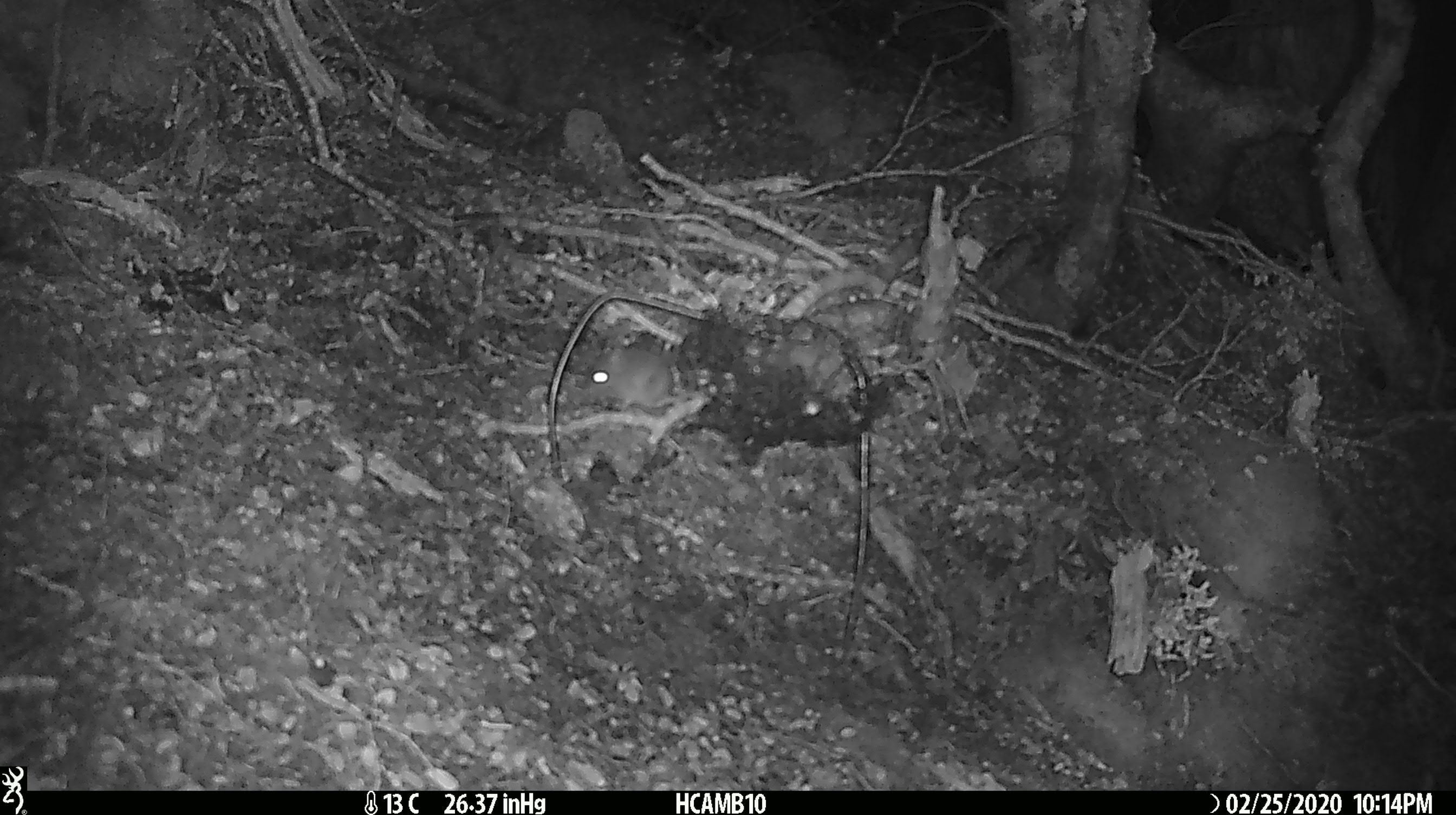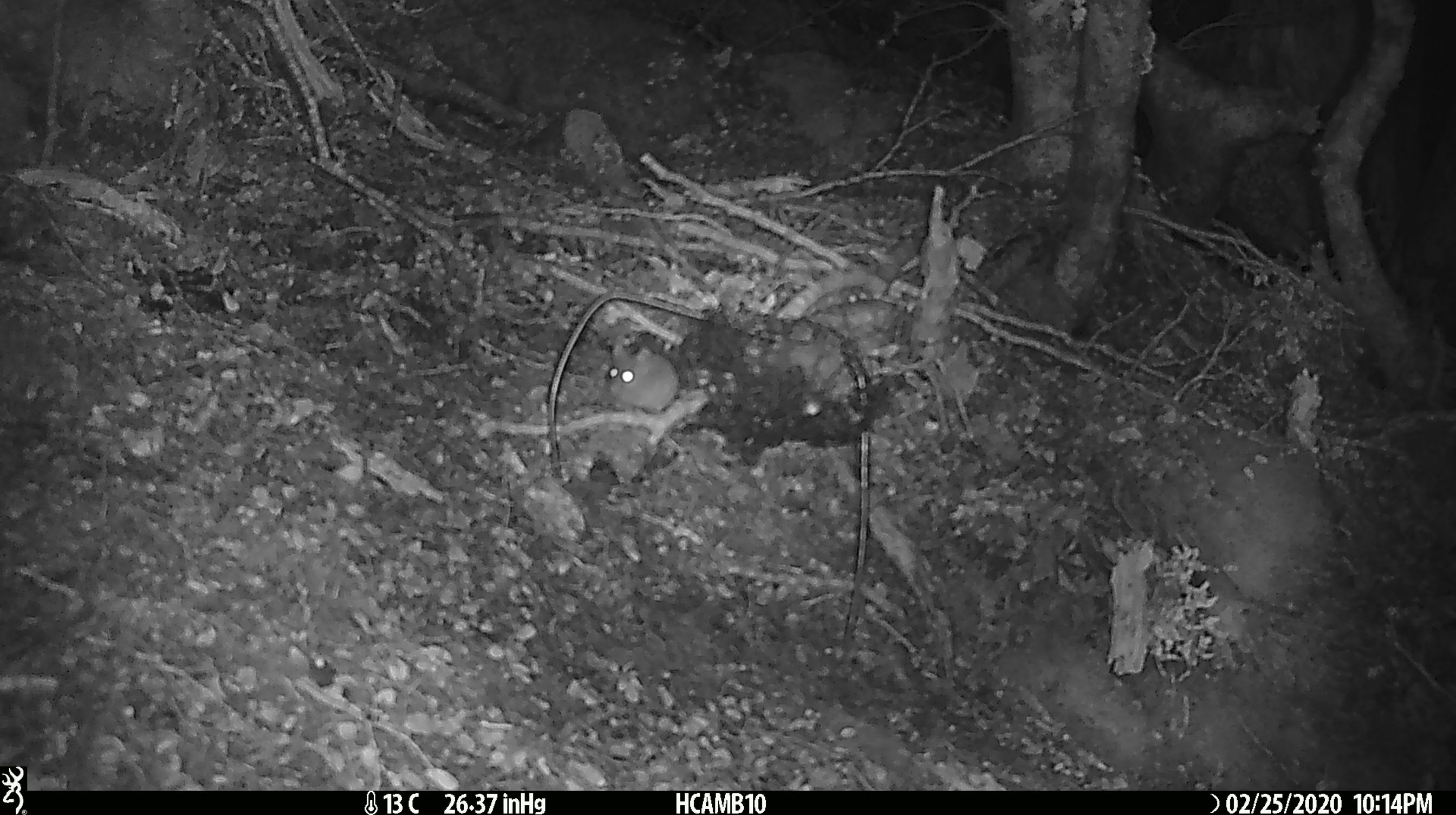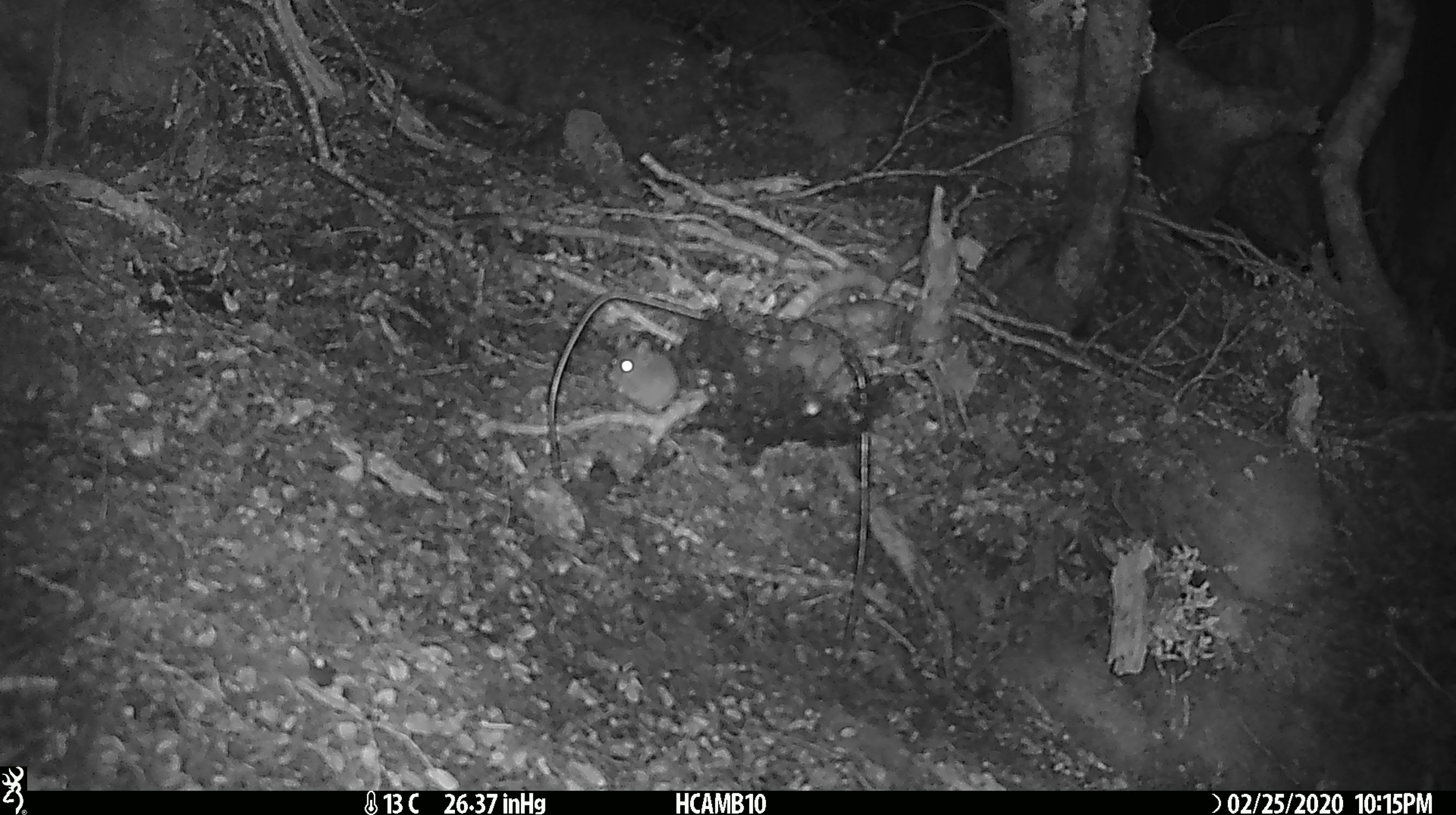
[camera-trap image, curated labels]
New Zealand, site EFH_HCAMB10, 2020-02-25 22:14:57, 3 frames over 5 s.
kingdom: Animalia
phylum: Chordata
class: Mammalia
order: Rodentia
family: Muridae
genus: Mus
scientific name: Mus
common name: mouse